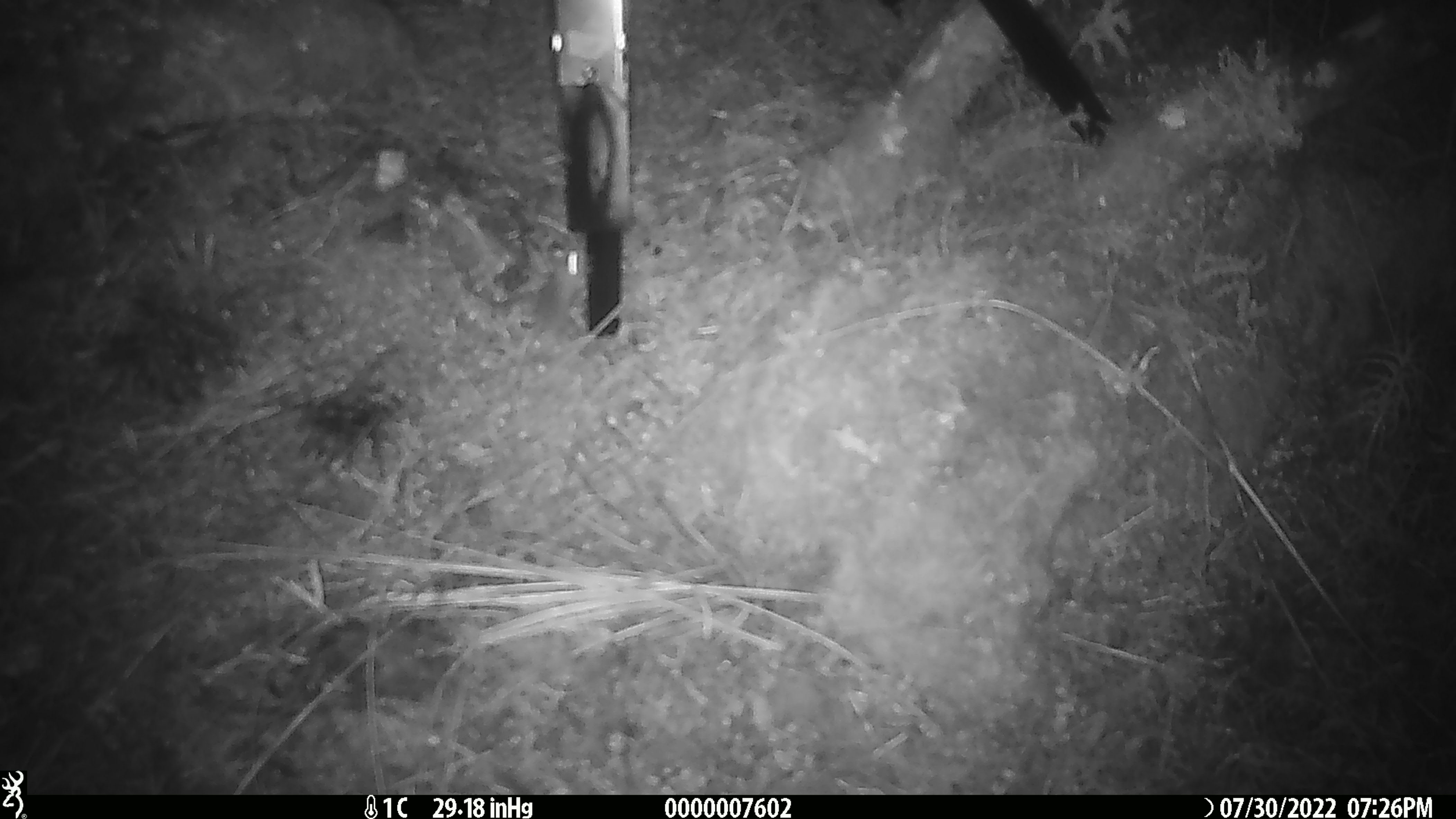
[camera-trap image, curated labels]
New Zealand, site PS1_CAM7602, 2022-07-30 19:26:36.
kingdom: Animalia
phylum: Chordata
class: Mammalia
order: Rodentia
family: Muridae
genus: Mus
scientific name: Mus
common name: mouse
Mouse (Mus).